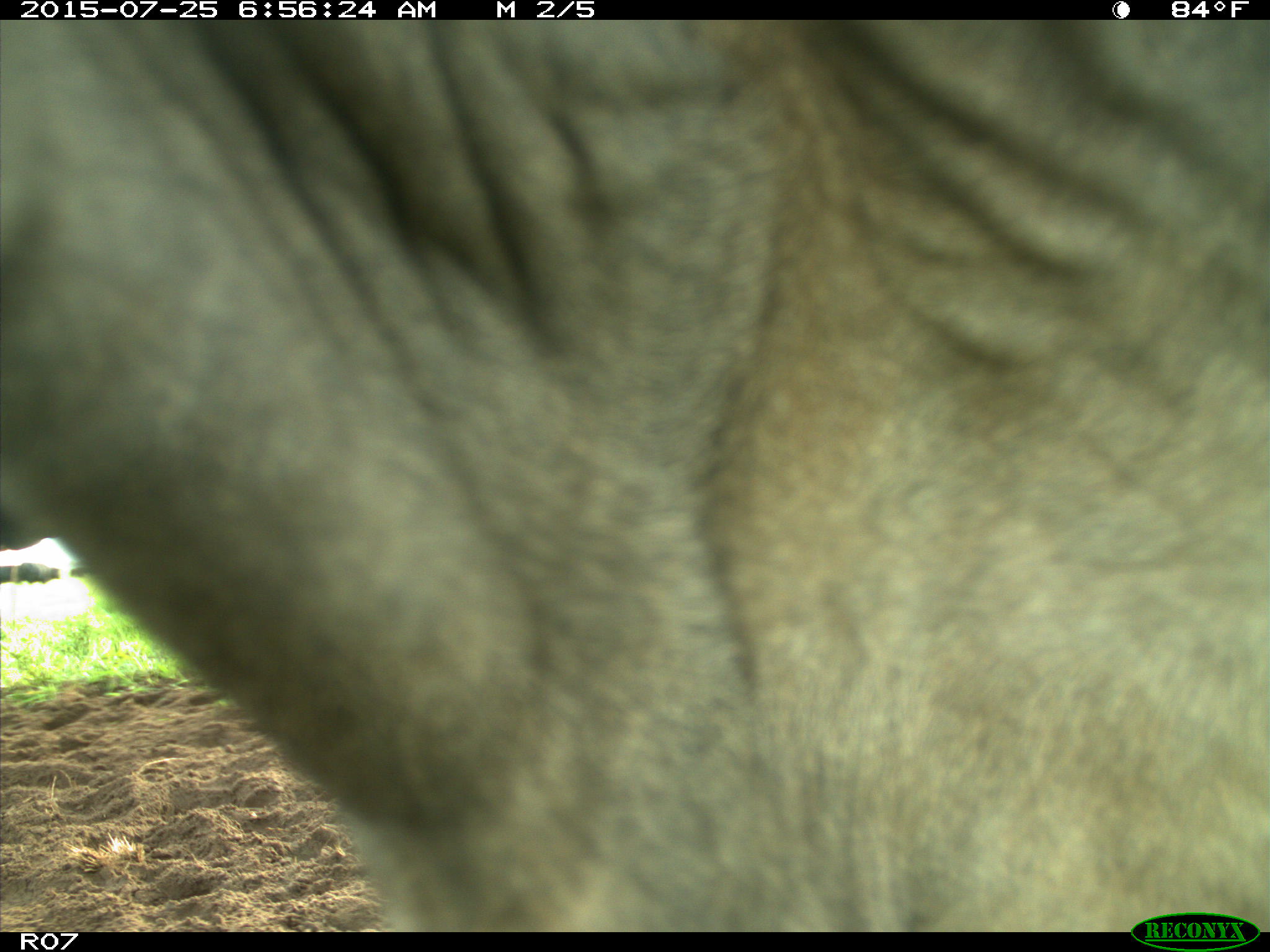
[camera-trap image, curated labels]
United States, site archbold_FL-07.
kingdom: Animalia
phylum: Chordata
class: Mammalia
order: Artiodactyla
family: Bovidae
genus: Bos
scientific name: Bos taurus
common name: domestic cow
Bos taurus (domestic cow).